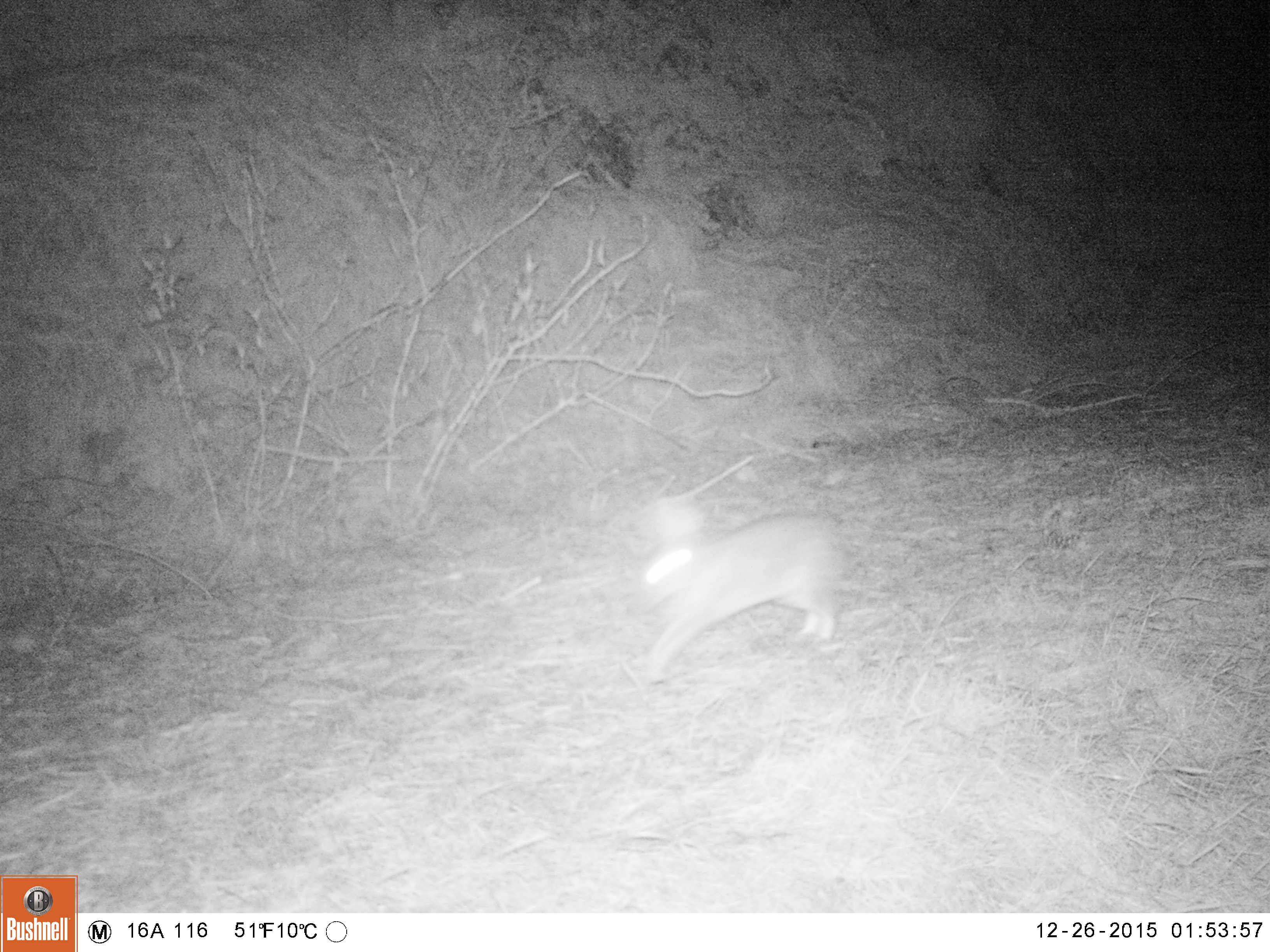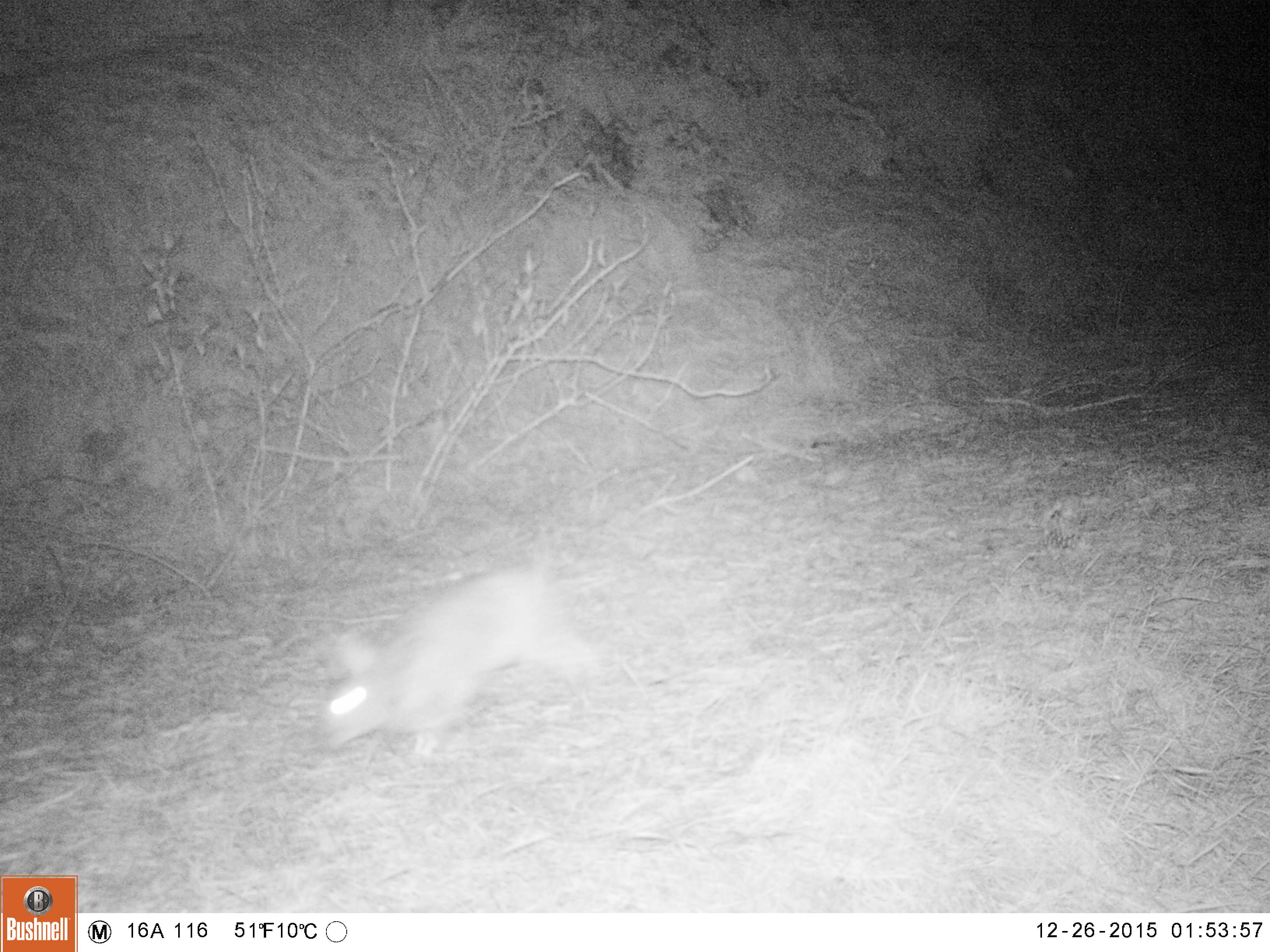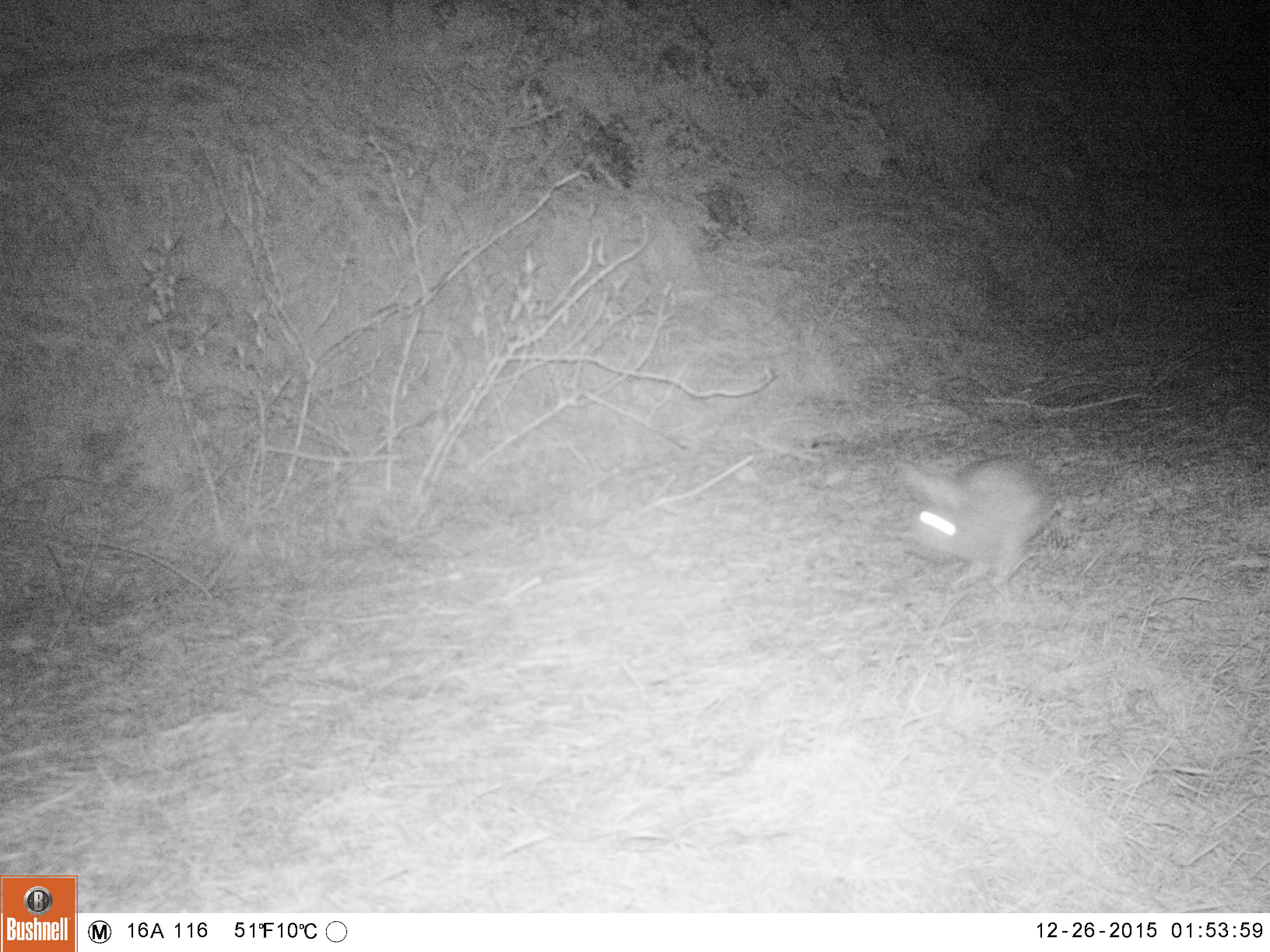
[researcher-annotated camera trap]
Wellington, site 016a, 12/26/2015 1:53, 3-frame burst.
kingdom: Animalia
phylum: Chordata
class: Mammalia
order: Lagomorpha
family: Leporidae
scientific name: Leporidae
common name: rabbit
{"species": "rabbit (Leporidae)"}